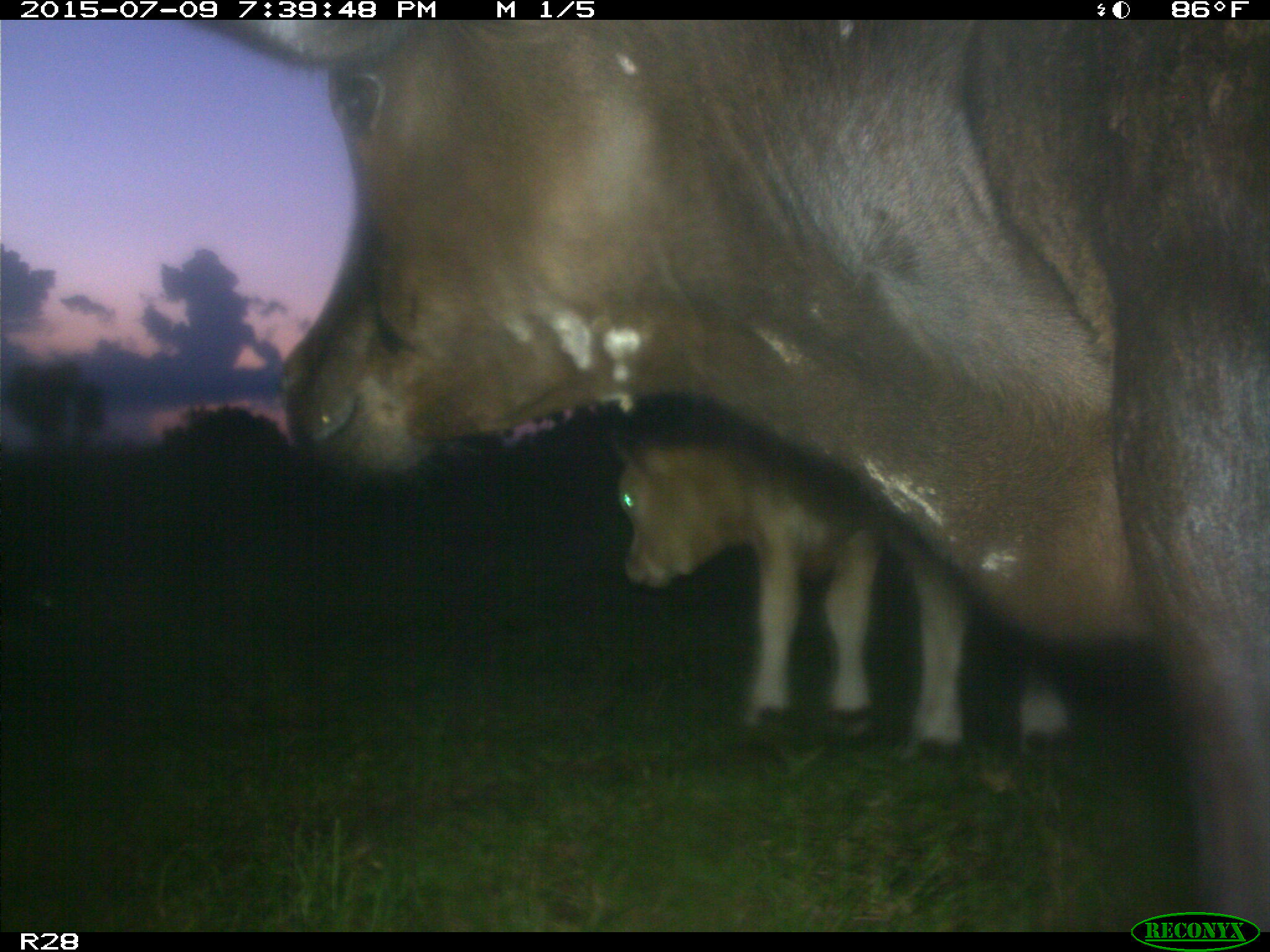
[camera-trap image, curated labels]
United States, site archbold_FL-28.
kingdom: Animalia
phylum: Chordata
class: Mammalia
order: Artiodactyla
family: Bovidae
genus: Bos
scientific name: Bos taurus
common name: domestic cow